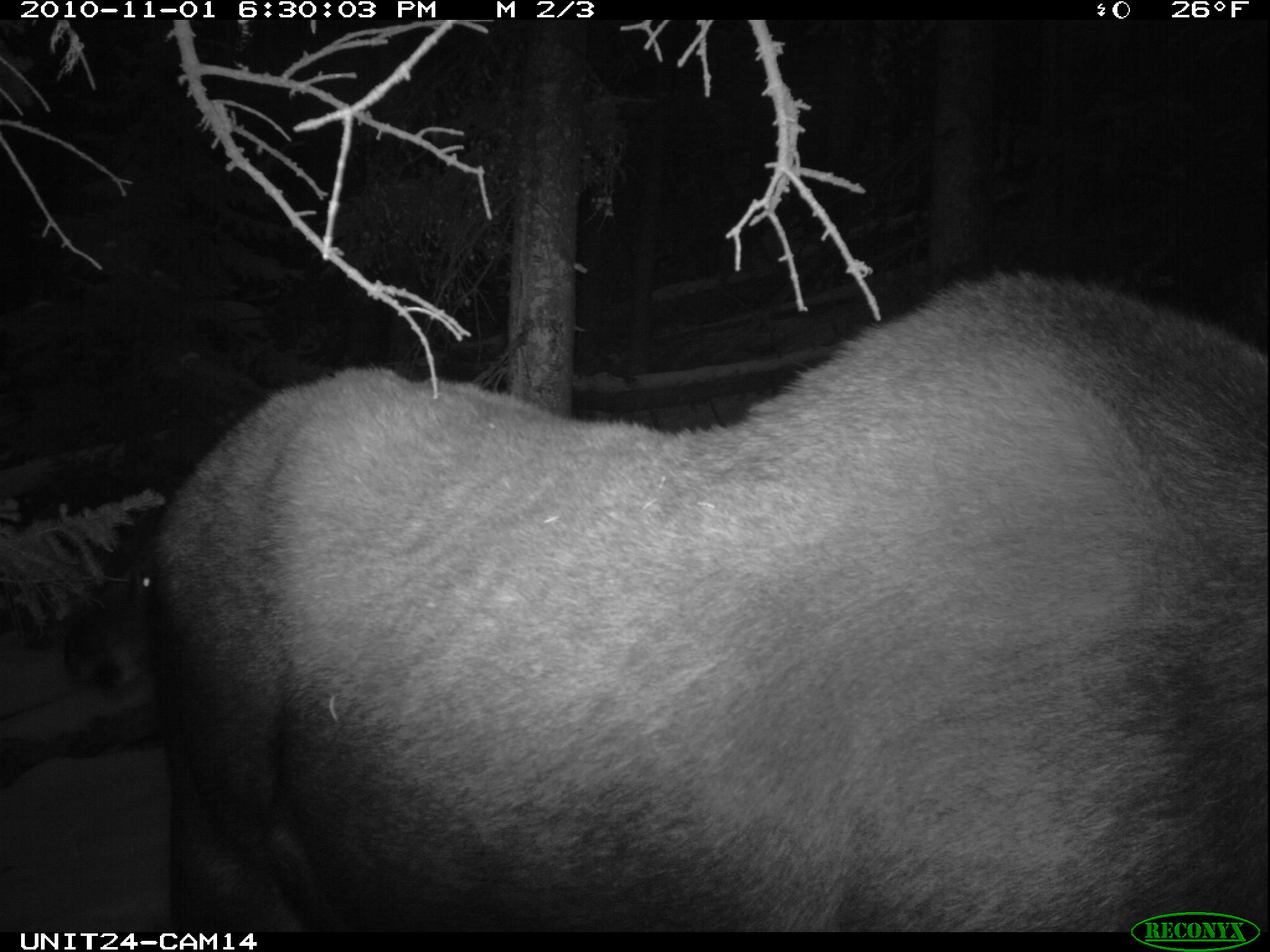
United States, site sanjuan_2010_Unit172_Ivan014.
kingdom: Animalia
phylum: Chordata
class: Mammalia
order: Artiodactyla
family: Cervidae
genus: Alces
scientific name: Alces alces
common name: moose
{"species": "Alces alces (moose)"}